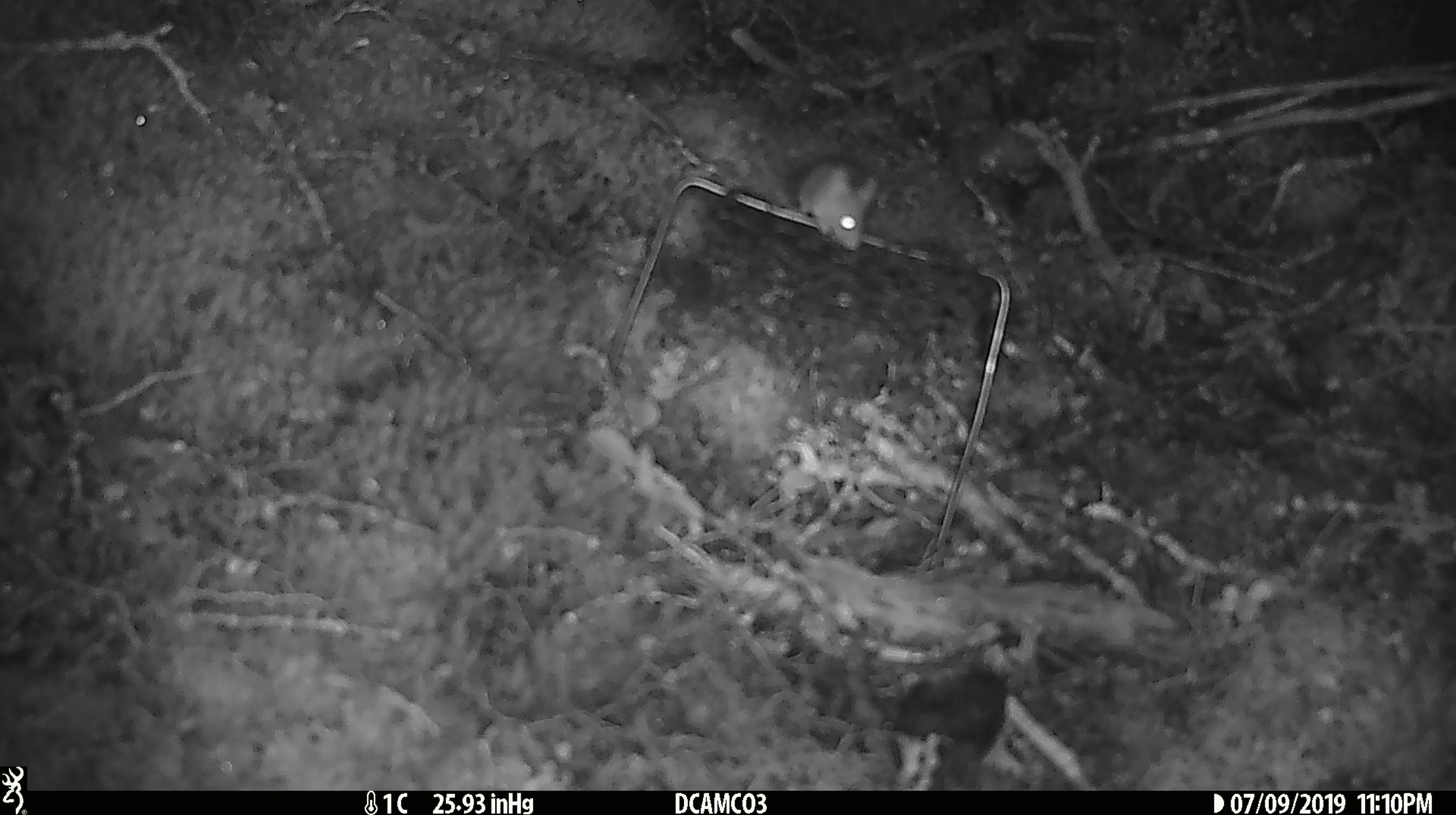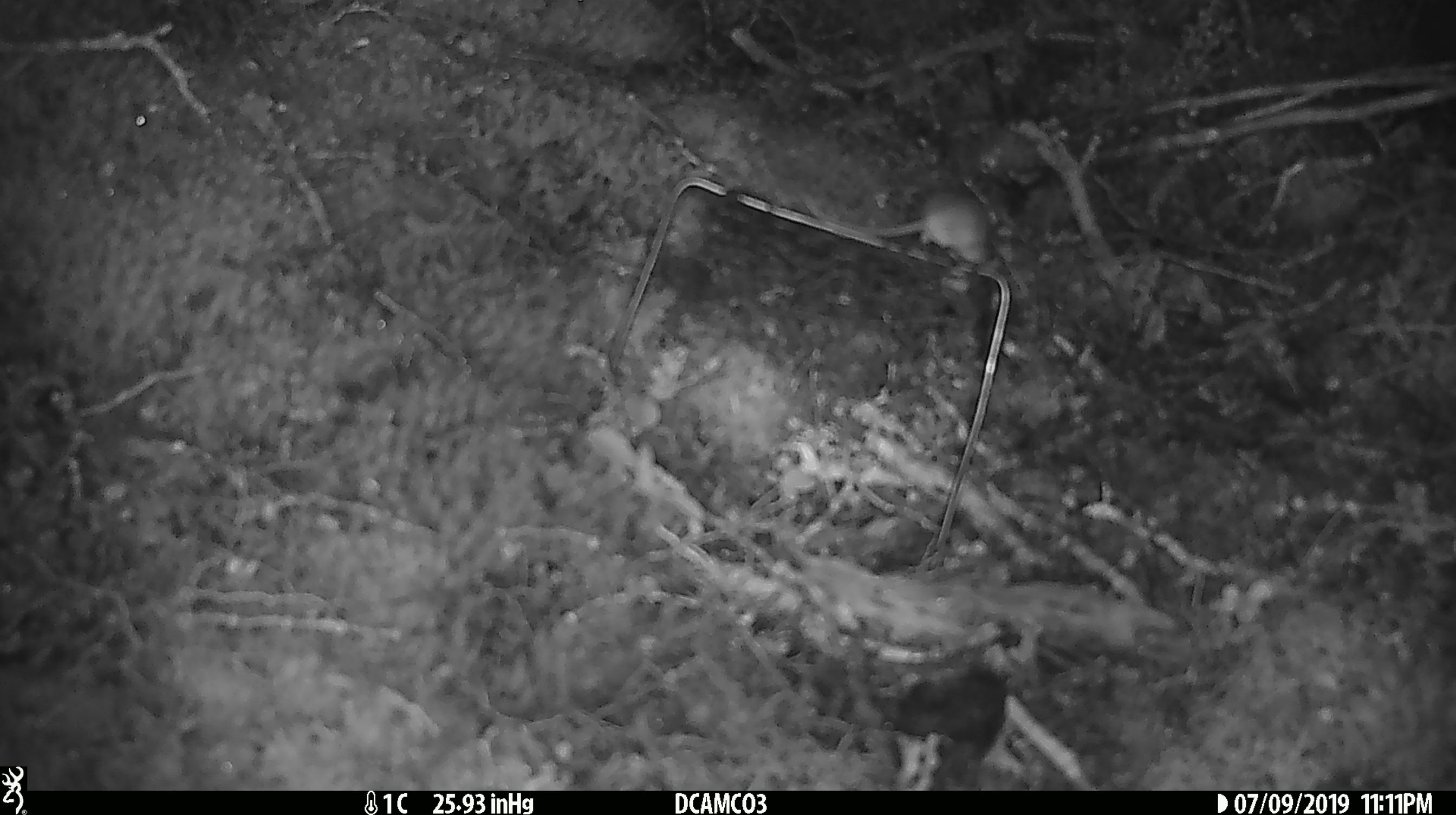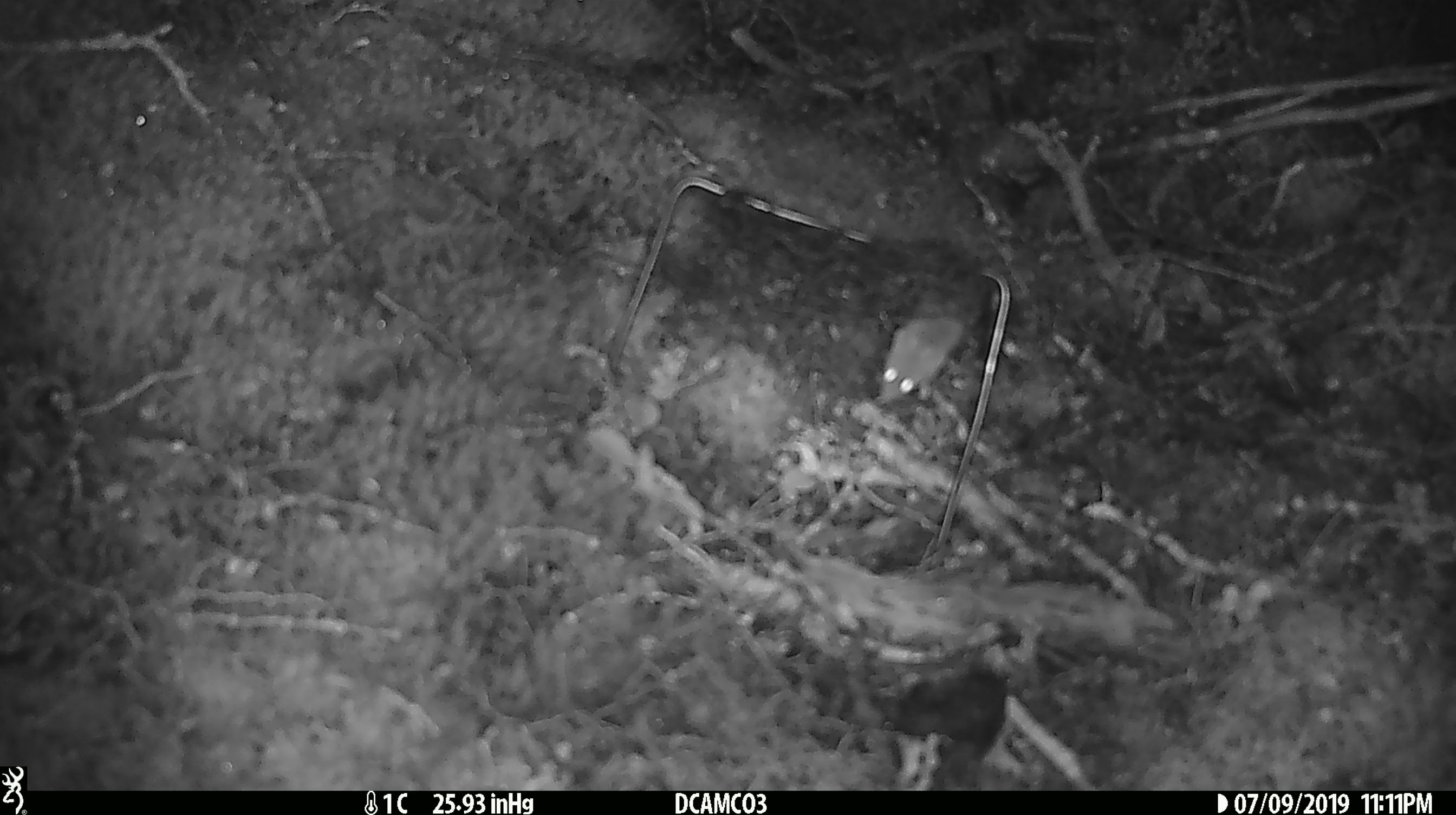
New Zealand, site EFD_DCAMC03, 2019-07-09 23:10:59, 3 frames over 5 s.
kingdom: Animalia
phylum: Chordata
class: Mammalia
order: Rodentia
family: Muridae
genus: Mus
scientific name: Mus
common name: mouse